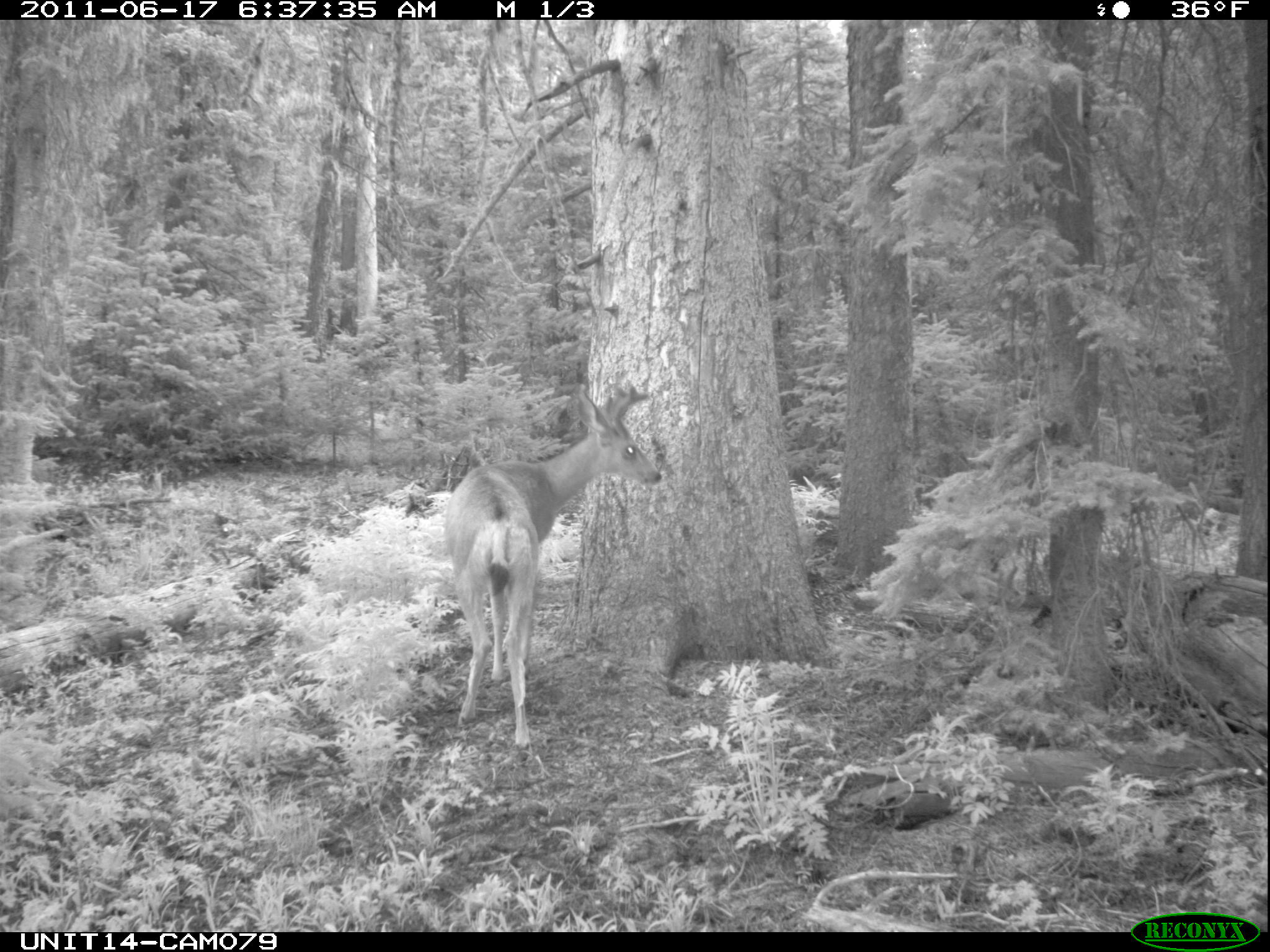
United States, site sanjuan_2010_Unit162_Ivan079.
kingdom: Animalia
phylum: Chordata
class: Mammalia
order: Artiodactyla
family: Cervidae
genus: Odocoileus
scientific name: Odocoileus hemionus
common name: mule deer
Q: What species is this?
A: Odocoileus hemionus (mule deer).